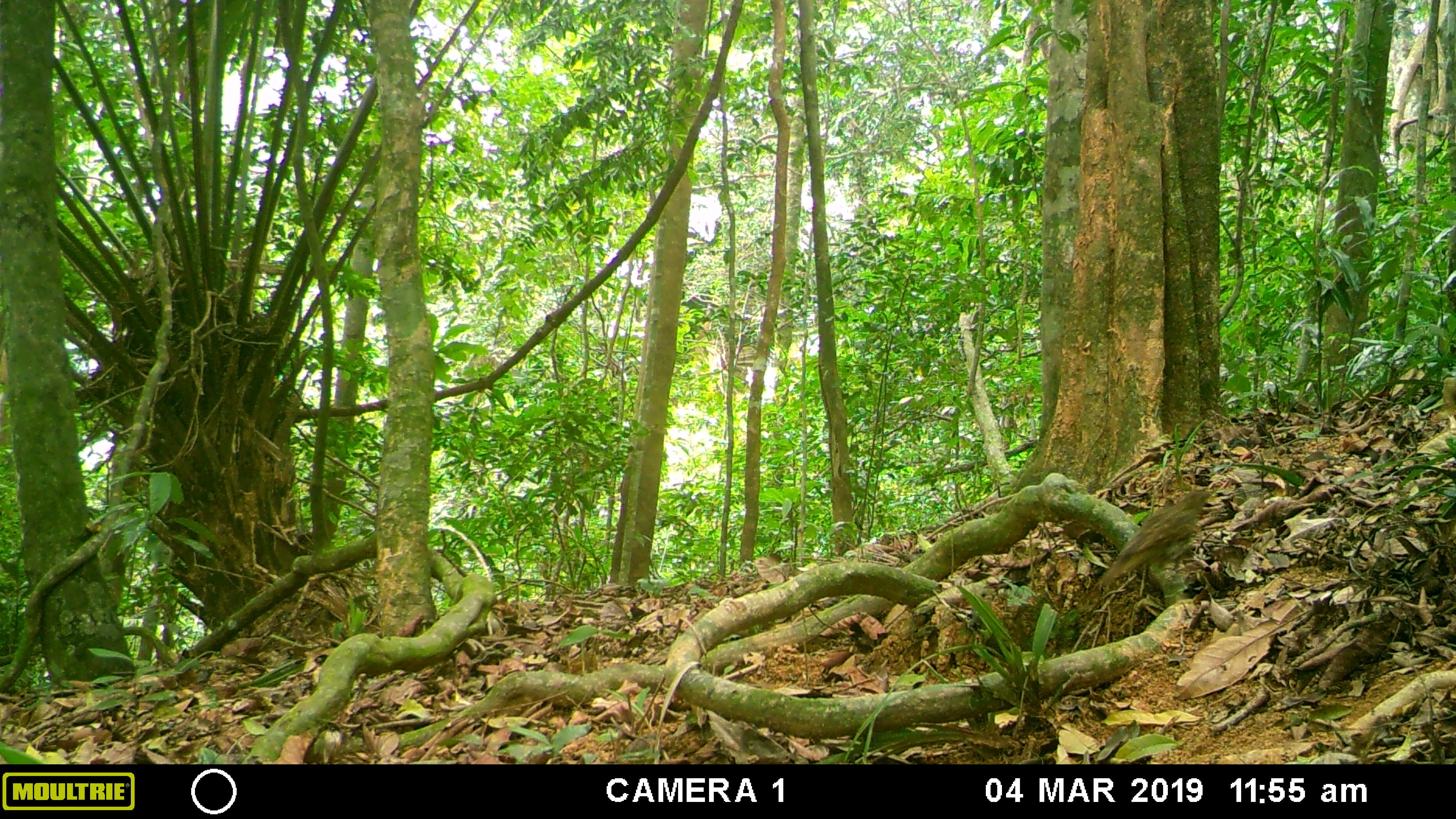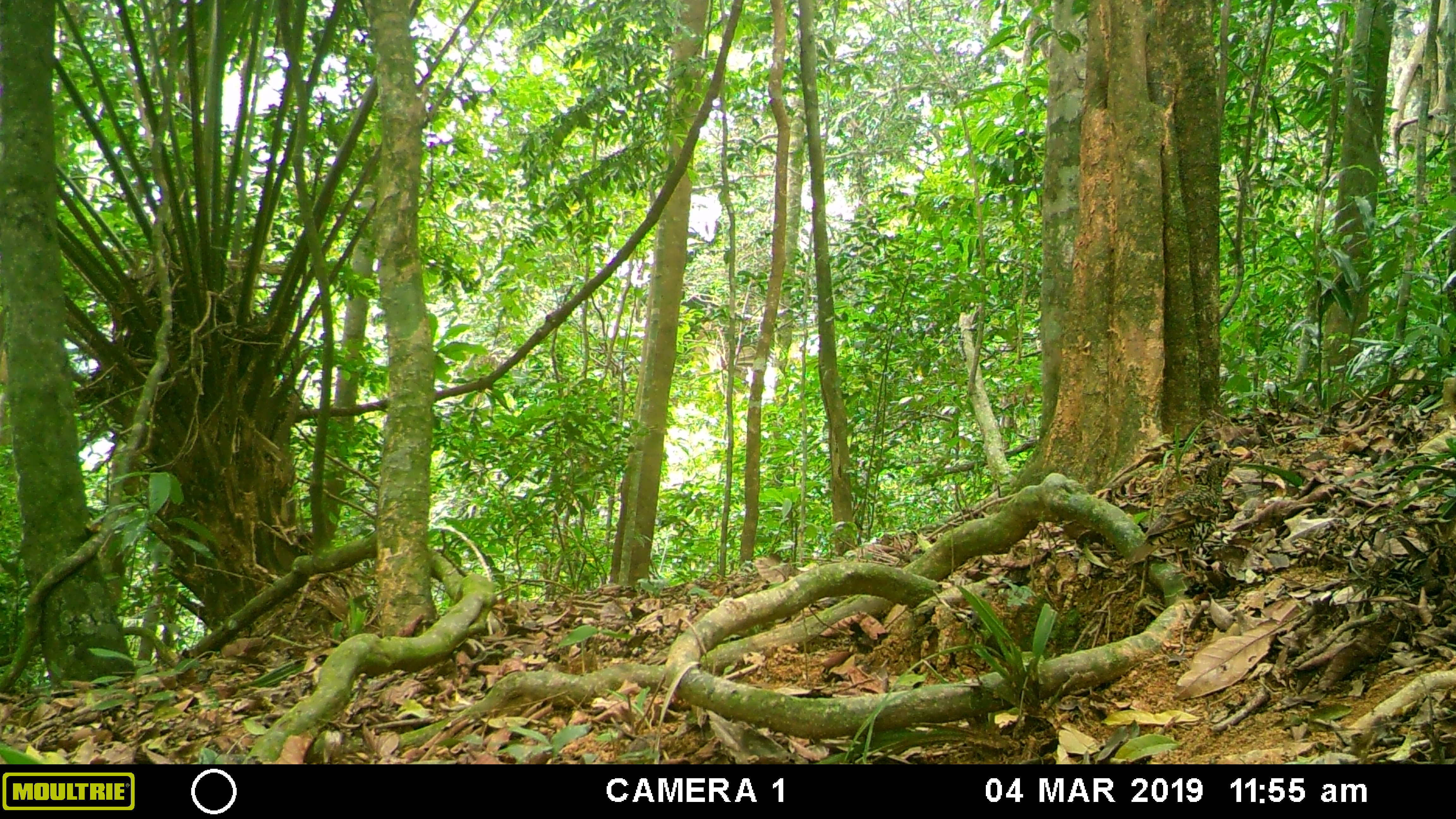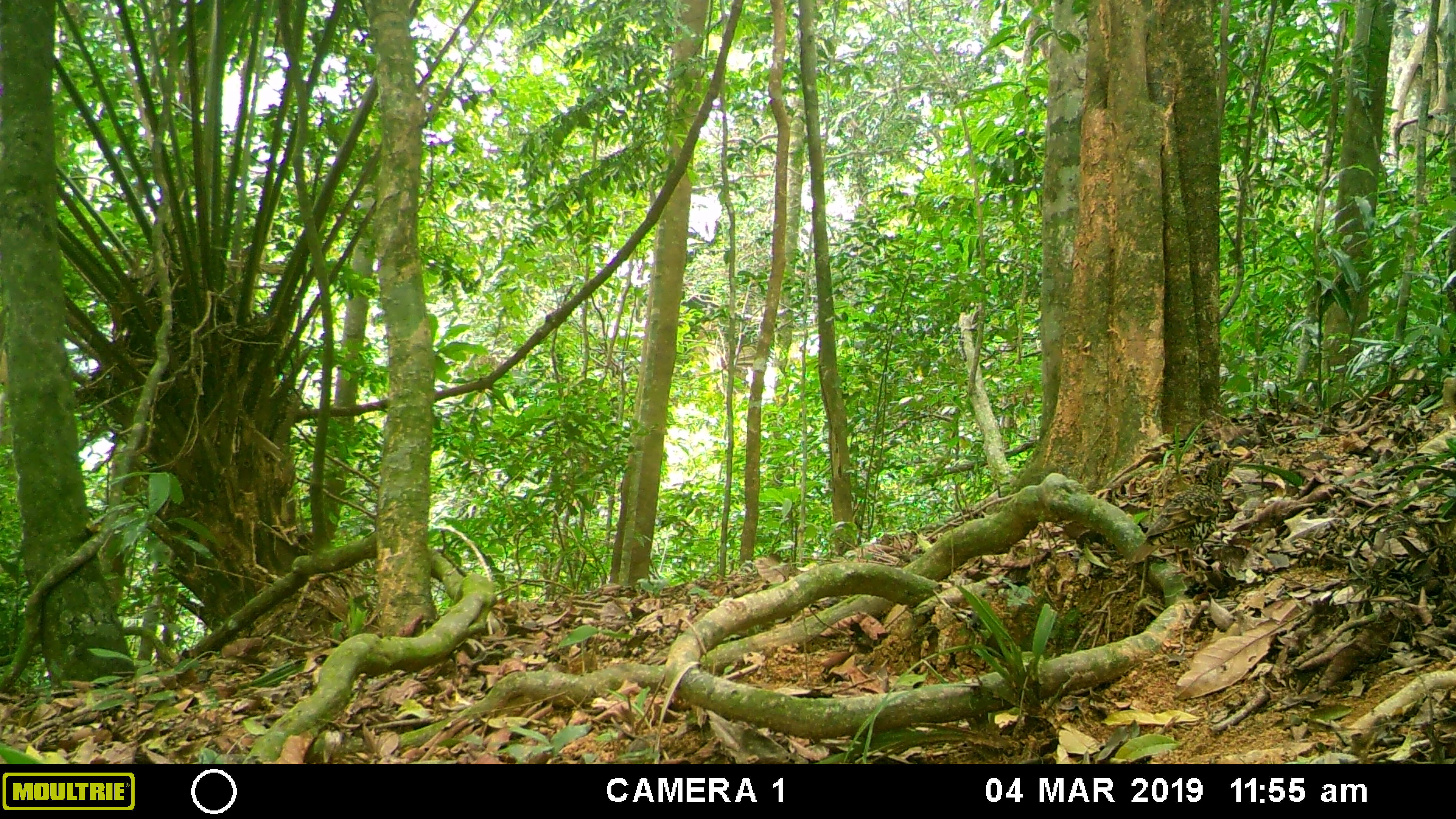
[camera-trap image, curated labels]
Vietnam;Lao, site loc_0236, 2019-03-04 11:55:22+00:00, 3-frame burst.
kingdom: Animalia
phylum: Chordata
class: Aves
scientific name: Aves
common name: bird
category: unidentified bird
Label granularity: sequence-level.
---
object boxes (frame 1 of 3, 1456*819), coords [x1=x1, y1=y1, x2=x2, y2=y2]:
unidentified bird: [x1=1097, y1=490, x2=1212, y2=587]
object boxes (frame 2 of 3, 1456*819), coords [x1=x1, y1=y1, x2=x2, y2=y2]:
unidentified bird: [x1=1130, y1=457, x2=1240, y2=579]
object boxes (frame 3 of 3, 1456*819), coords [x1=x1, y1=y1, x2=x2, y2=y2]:
unidentified bird: [x1=1129, y1=456, x2=1243, y2=580]